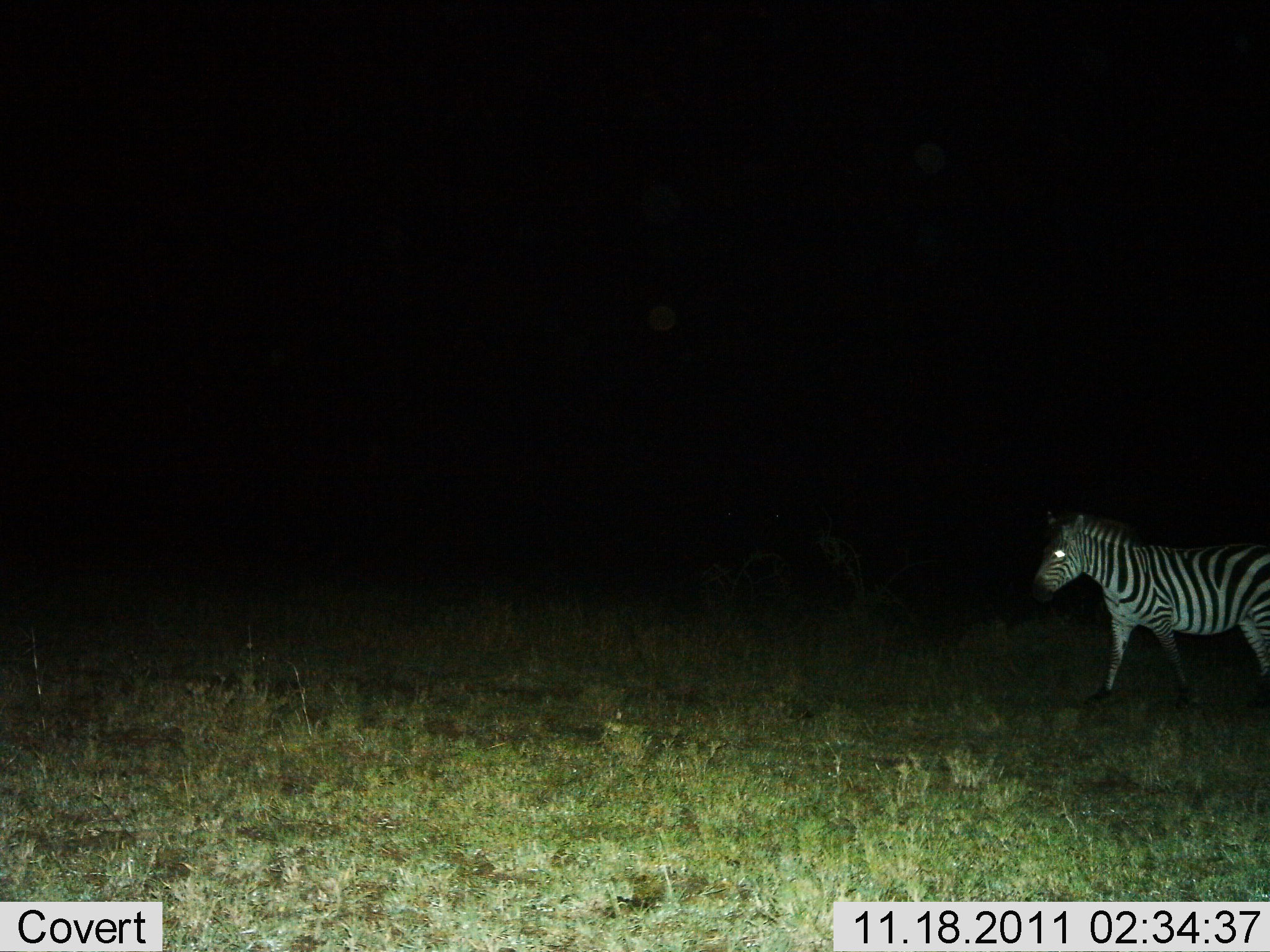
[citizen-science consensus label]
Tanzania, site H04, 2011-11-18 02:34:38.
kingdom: Animalia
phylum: Chordata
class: Mammalia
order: Perissodactyla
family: Equidae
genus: Equus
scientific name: Equus quagga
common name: plains zebra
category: zebra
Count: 1.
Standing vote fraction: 23%.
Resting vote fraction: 0%.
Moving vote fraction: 77%.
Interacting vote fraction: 0%.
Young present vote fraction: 0%.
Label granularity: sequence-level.